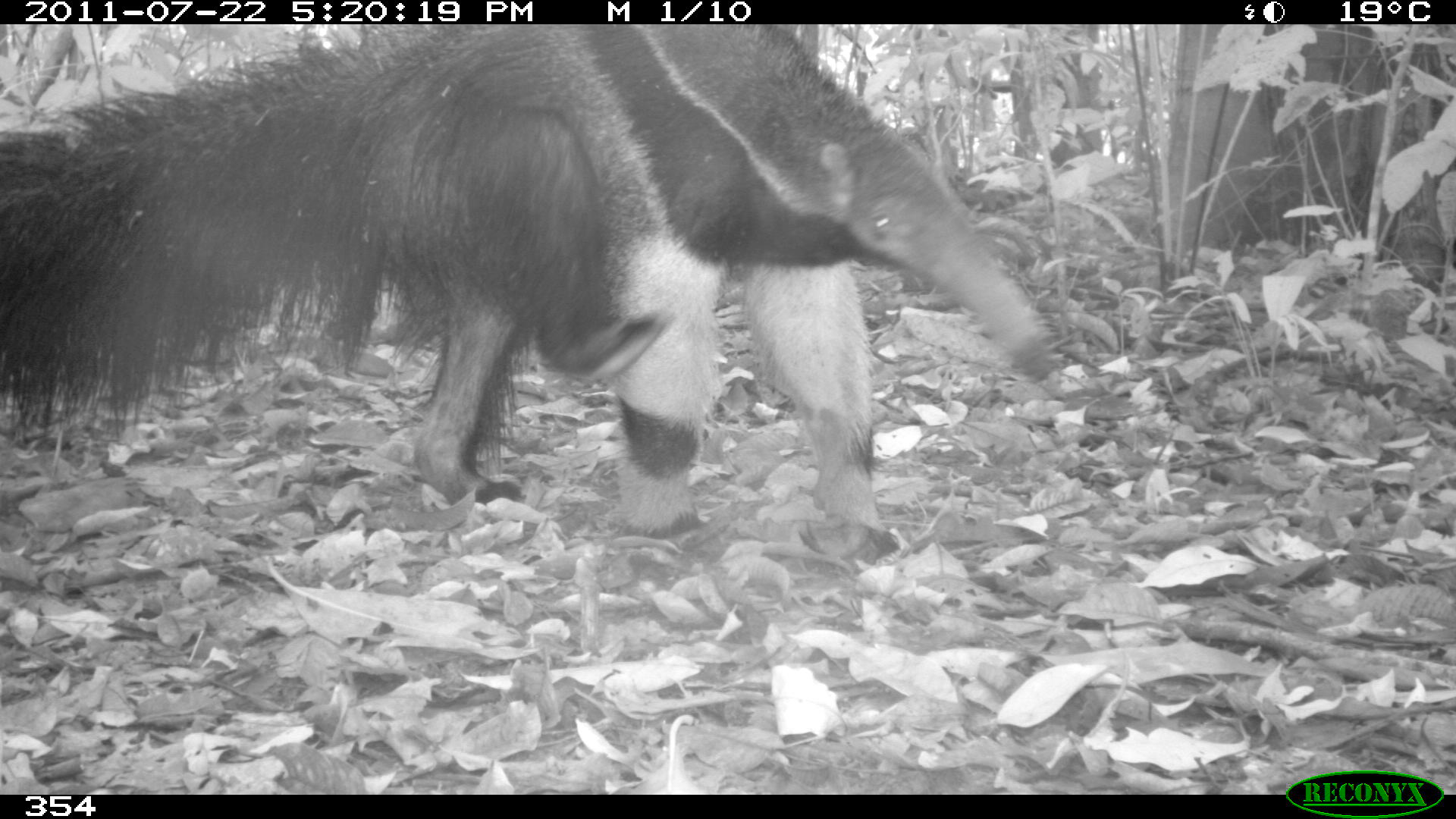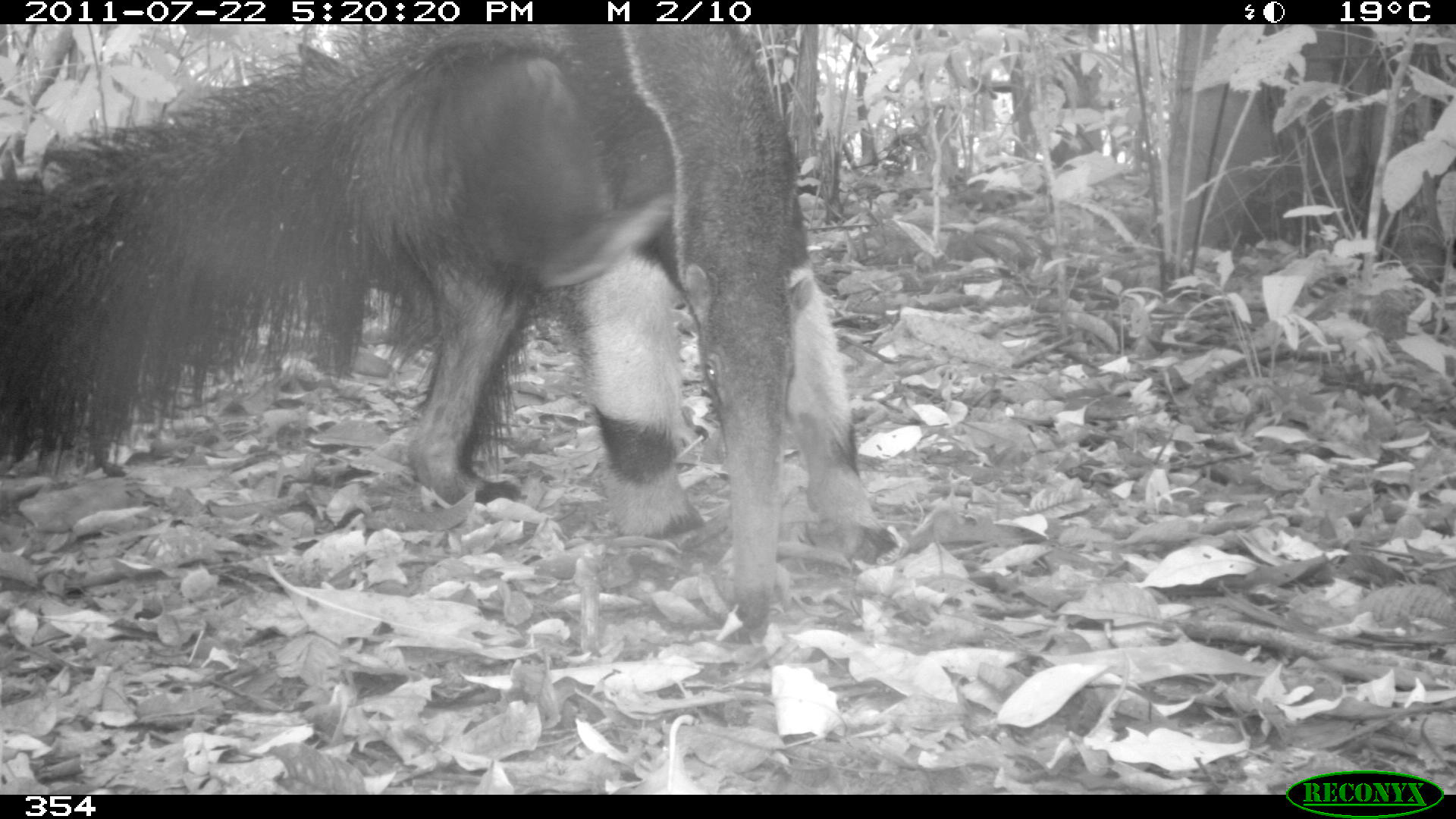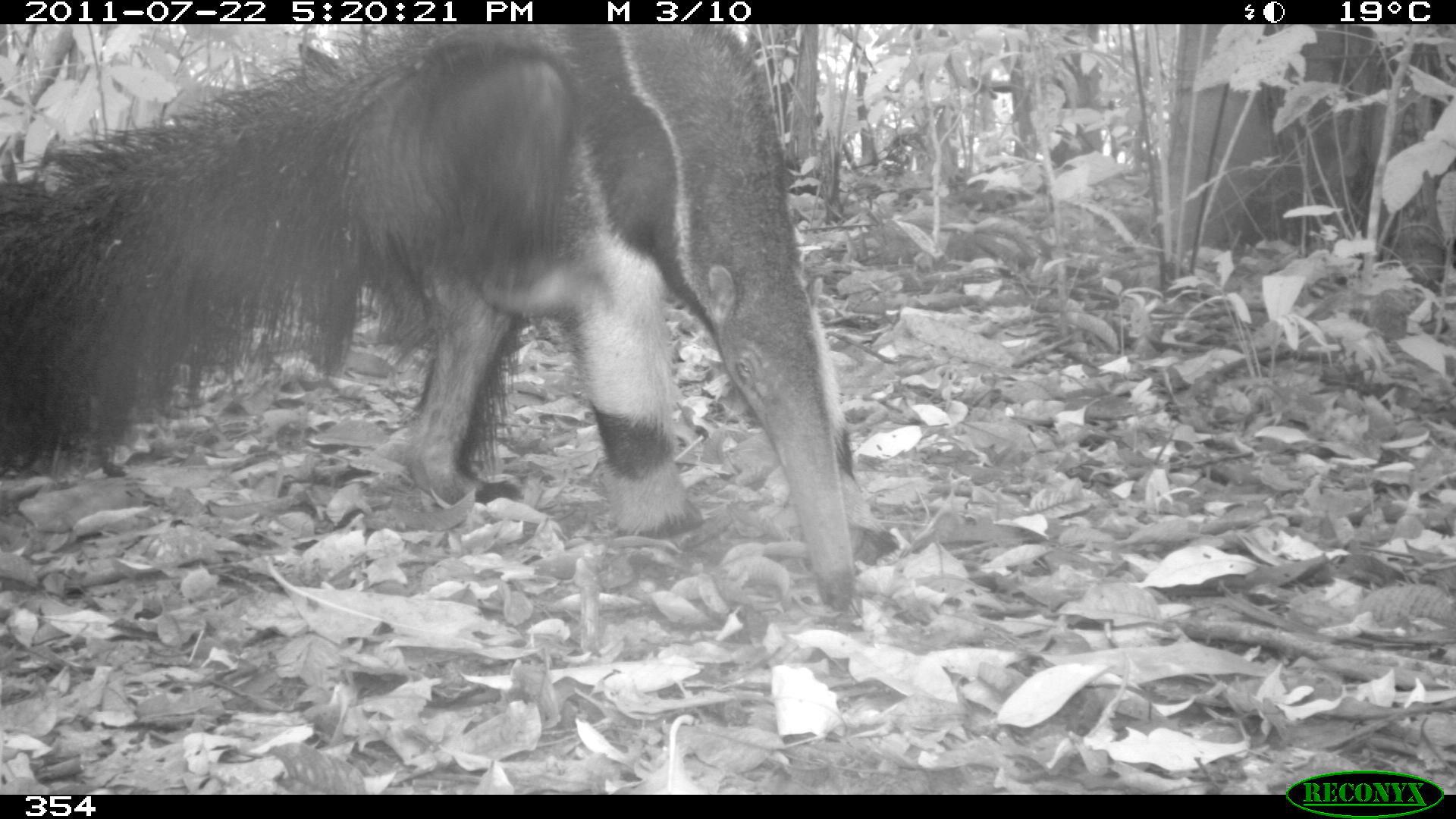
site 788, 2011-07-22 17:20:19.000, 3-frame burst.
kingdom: Animalia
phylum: Chordata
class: Mammalia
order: Pilosa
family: Myrmecophagidae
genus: Myrmecophaga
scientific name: Myrmecophaga tridactyla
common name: giant anteater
Myrmecophaga tridactyla (giant anteater).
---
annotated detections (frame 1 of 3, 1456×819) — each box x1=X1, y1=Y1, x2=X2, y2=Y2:
myrmecophaga tridactyla: x1=0, y1=24, x2=1056, y2=563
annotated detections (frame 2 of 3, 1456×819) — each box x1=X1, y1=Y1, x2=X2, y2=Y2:
myrmecophaga tridactyla: x1=0, y1=24, x2=892, y2=628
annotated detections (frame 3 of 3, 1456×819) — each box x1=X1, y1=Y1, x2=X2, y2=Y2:
myrmecophaga tridactyla: x1=0, y1=24, x2=855, y2=609